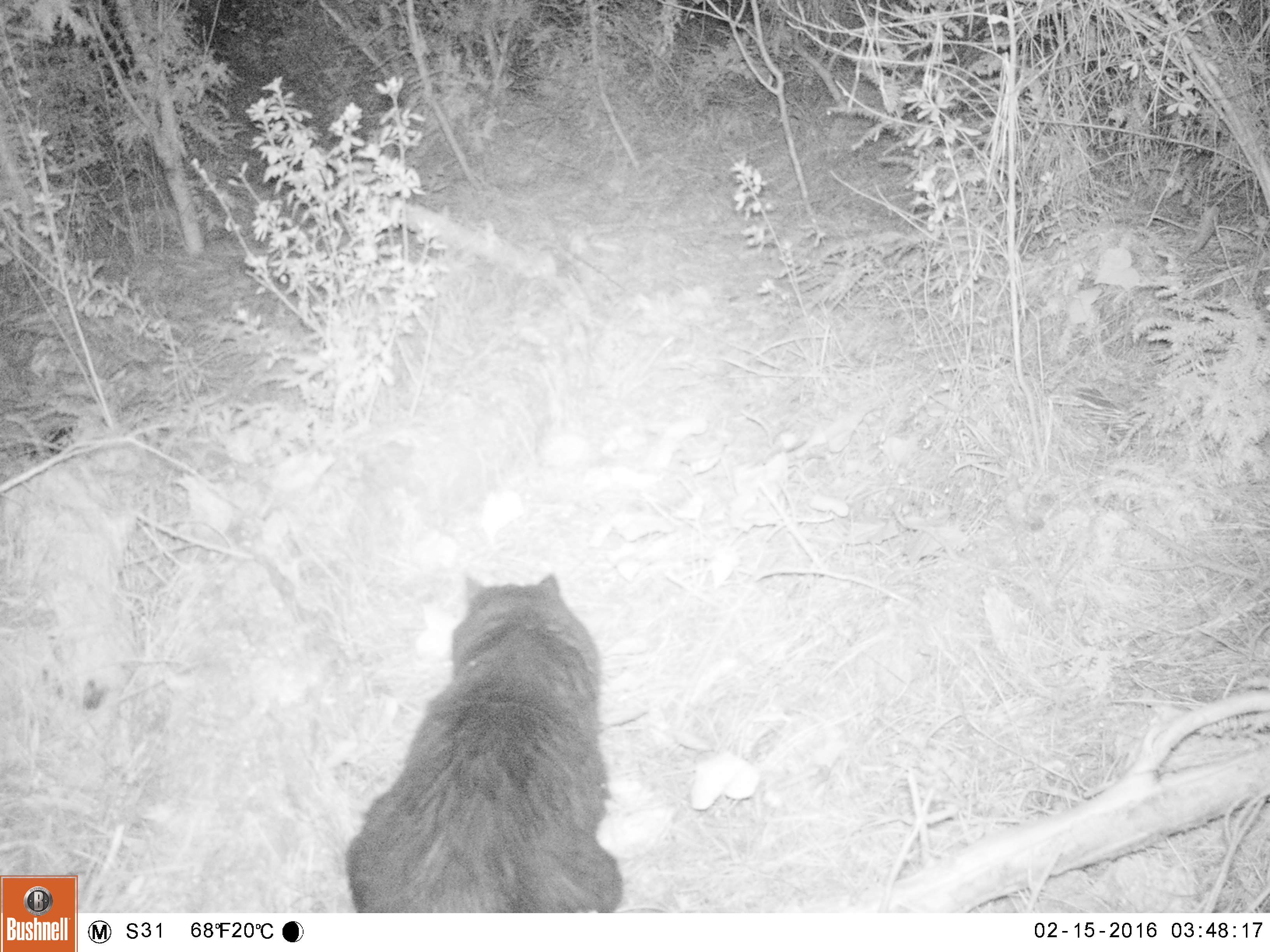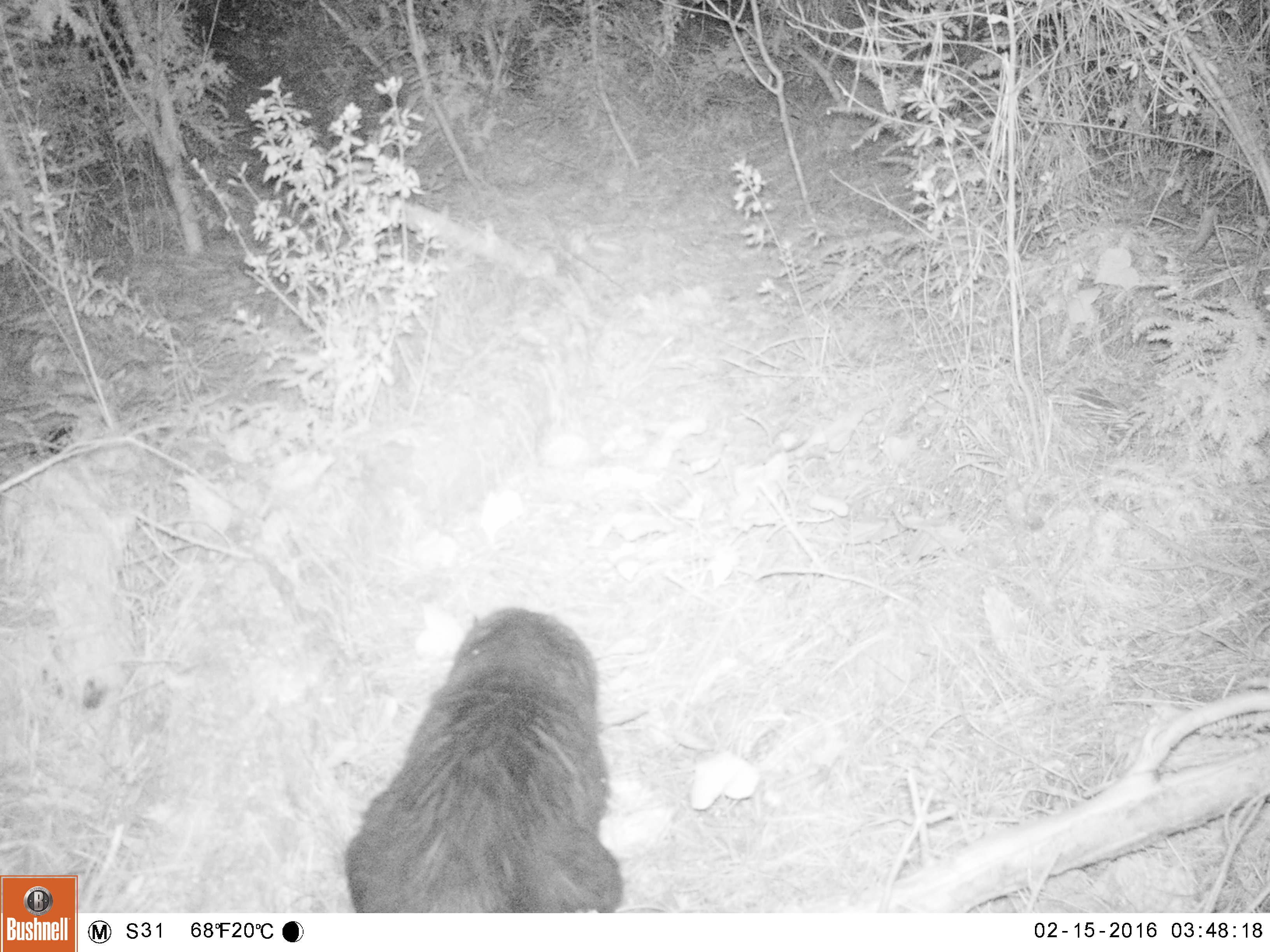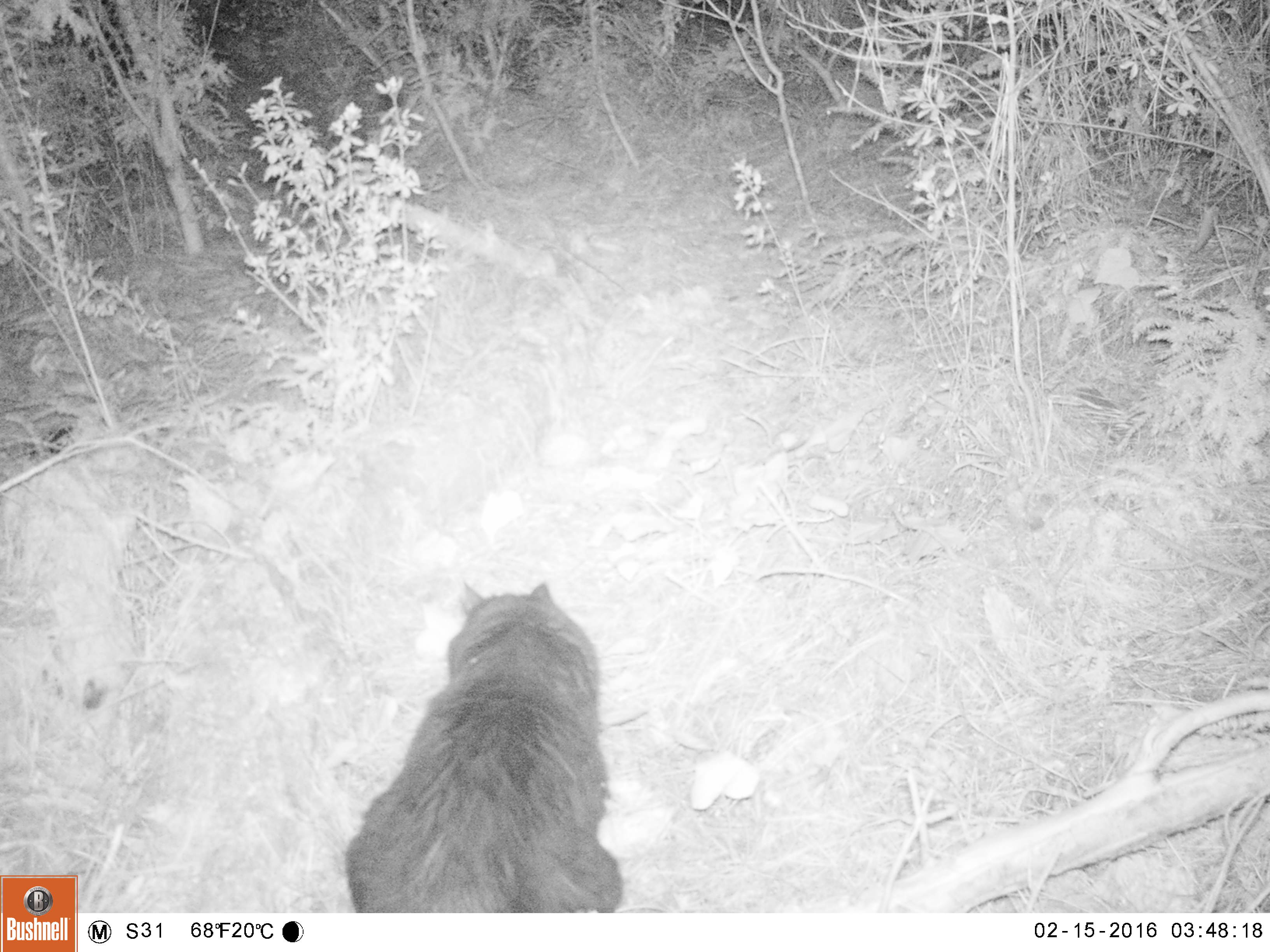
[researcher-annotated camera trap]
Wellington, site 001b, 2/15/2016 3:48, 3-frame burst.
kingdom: Animalia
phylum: Chordata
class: Mammalia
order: Carnivora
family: Felidae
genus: Felis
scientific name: Felis catus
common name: cat